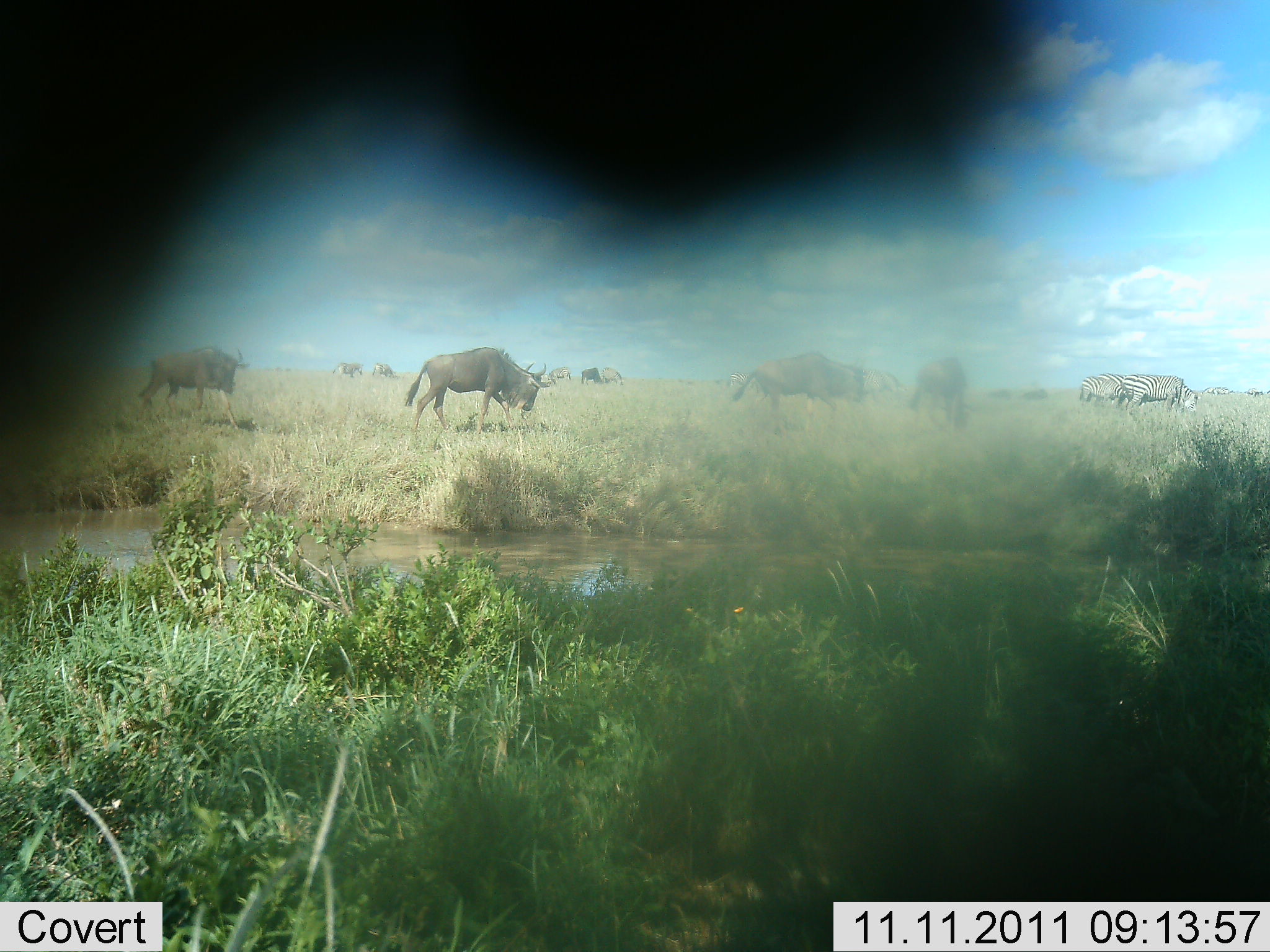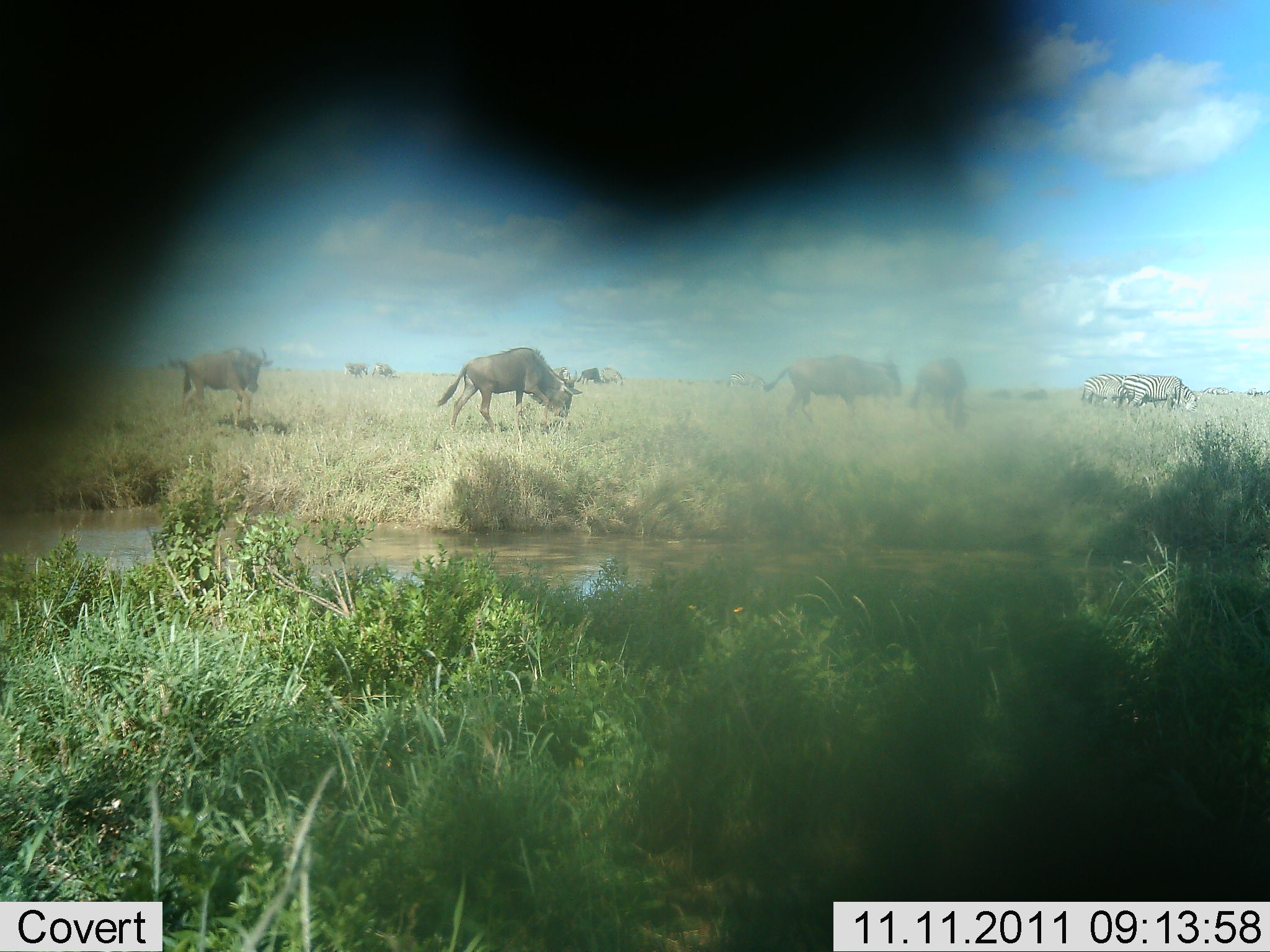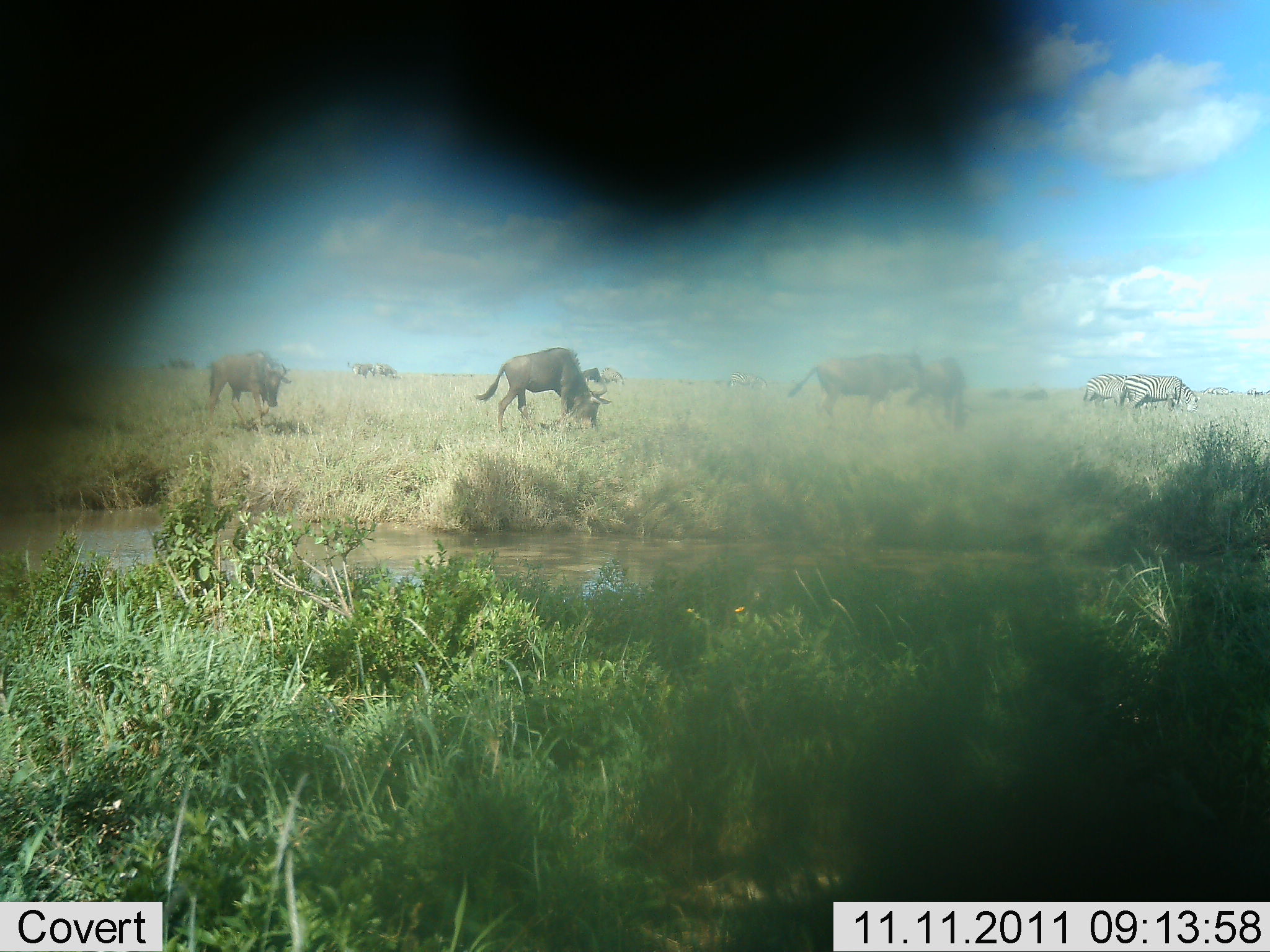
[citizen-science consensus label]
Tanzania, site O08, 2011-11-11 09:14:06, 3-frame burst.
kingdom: Animalia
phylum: Chordata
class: Mammalia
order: Artiodactyla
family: Bovidae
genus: Connochaetes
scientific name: Connochaetes taurinus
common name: blue wildebeest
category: wildebeest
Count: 7.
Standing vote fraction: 33%.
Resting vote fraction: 0%.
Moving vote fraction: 61%.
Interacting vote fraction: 0%.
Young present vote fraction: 0%.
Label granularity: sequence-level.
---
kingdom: Animalia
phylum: Chordata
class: Mammalia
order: Perissodactyla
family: Equidae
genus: Equus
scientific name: Equus quagga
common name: plains zebra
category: zebra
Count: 2.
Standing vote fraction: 45%.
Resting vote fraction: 0%.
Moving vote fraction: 9%.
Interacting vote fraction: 9%.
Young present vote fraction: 0%.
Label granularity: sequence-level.